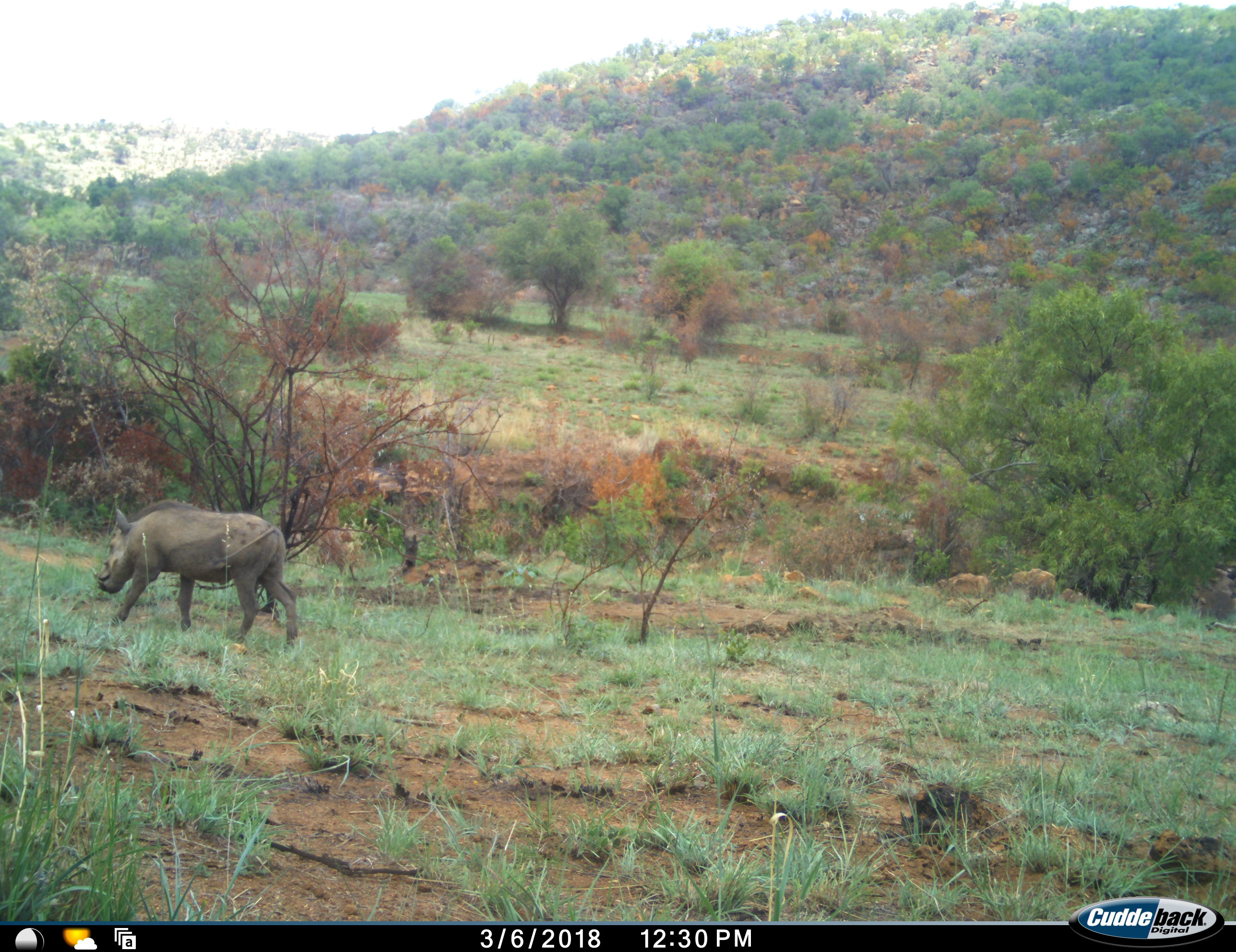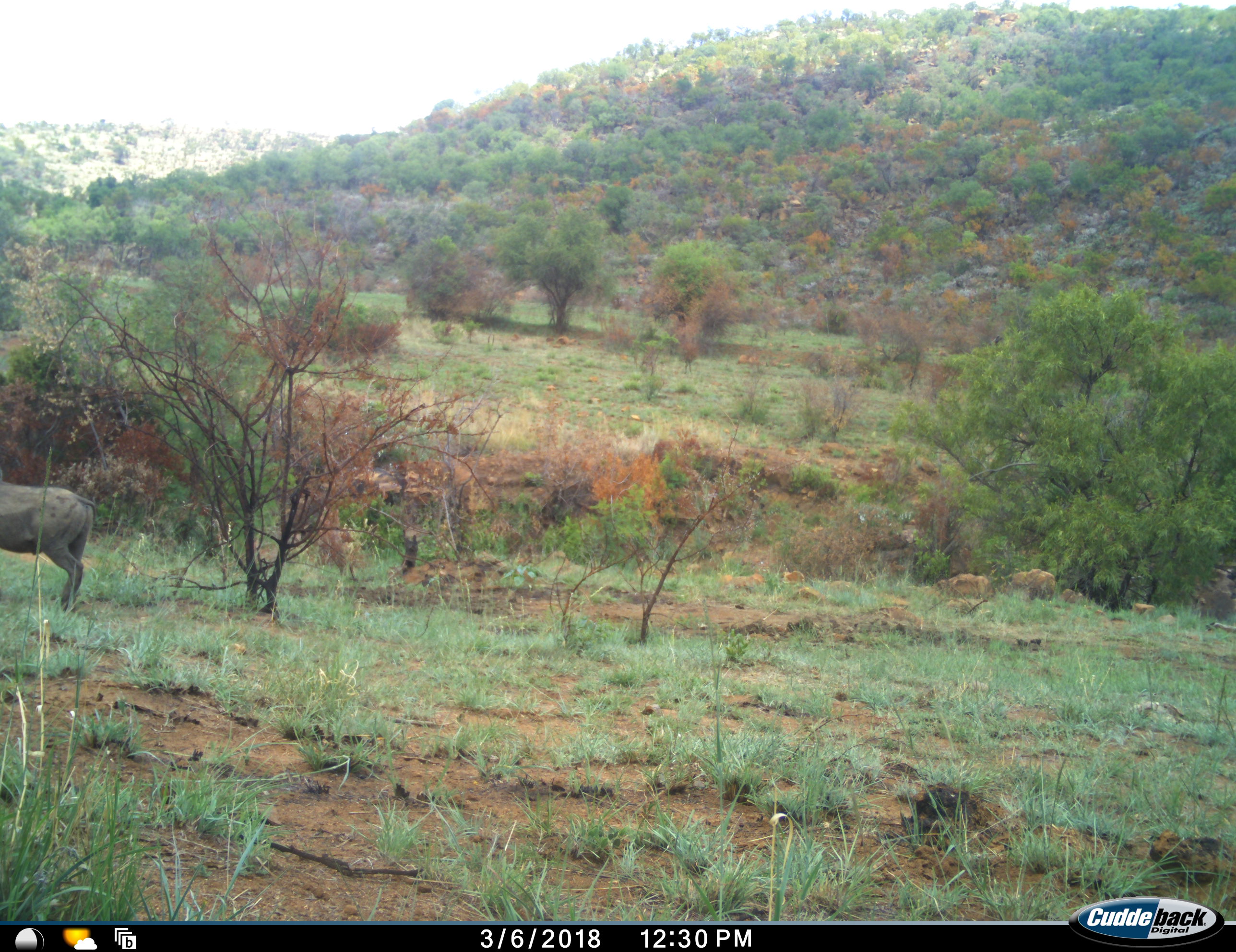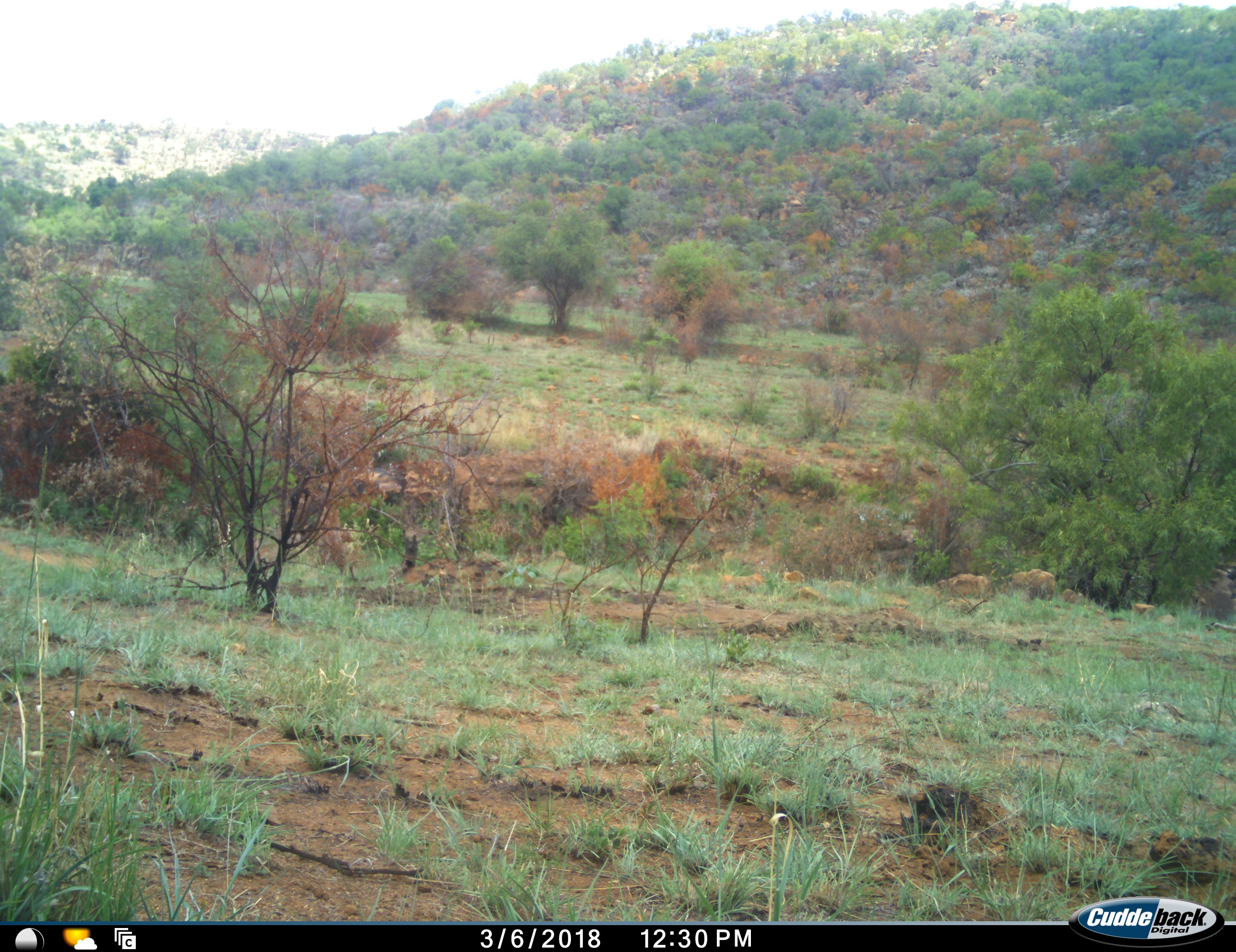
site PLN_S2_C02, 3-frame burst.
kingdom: Animalia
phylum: Chordata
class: Mammalia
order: Artiodactyla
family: Suidae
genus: Phacochoerus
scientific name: Phacochoerus africanus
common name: warthog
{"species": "warthog (Phacochoerus africanus)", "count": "1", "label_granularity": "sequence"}